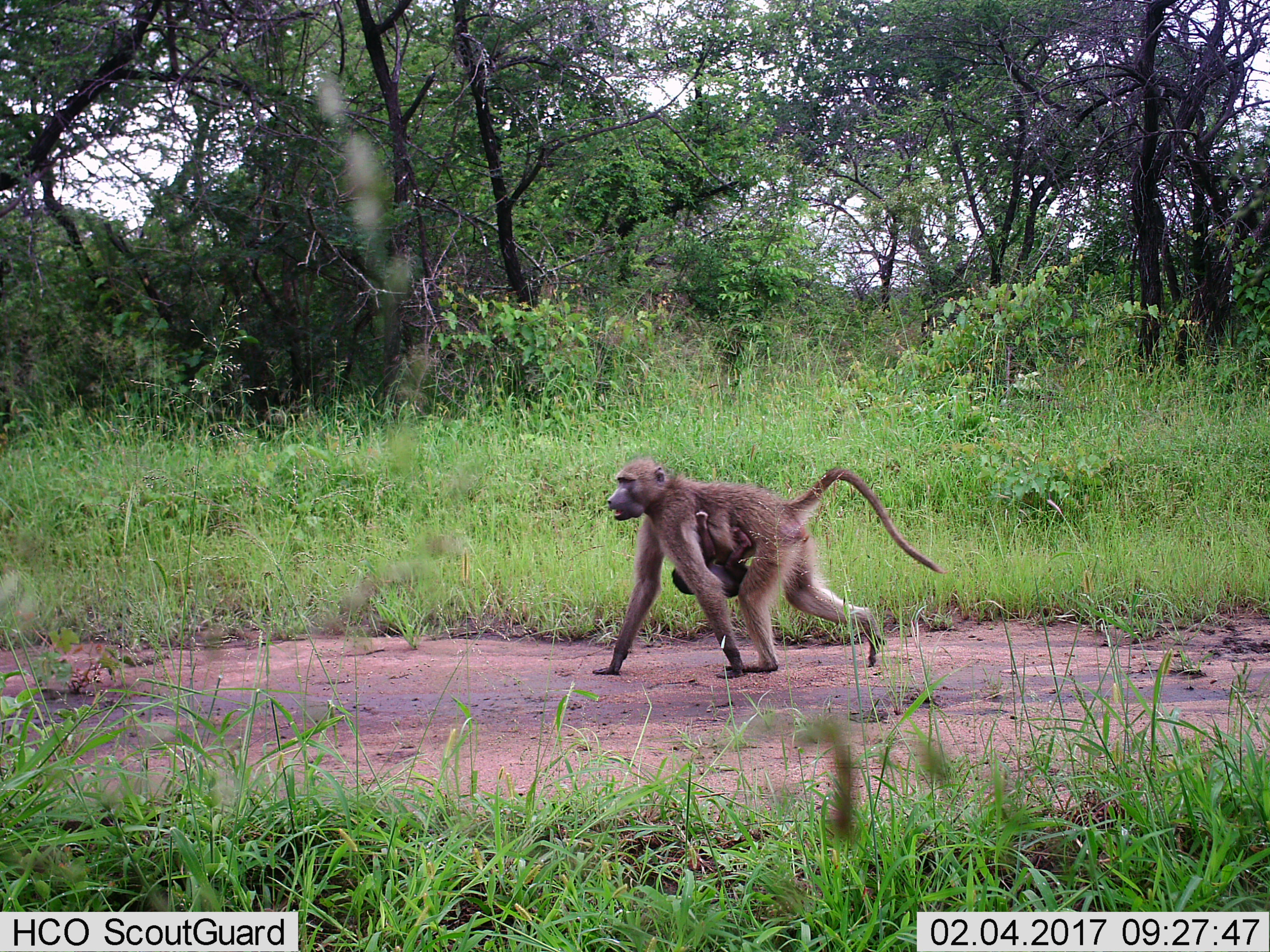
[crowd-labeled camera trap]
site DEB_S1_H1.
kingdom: Animalia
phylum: Chordata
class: Mammalia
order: Primates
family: Cercopithecidae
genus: Papio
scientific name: Papio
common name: baboon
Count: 2.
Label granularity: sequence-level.